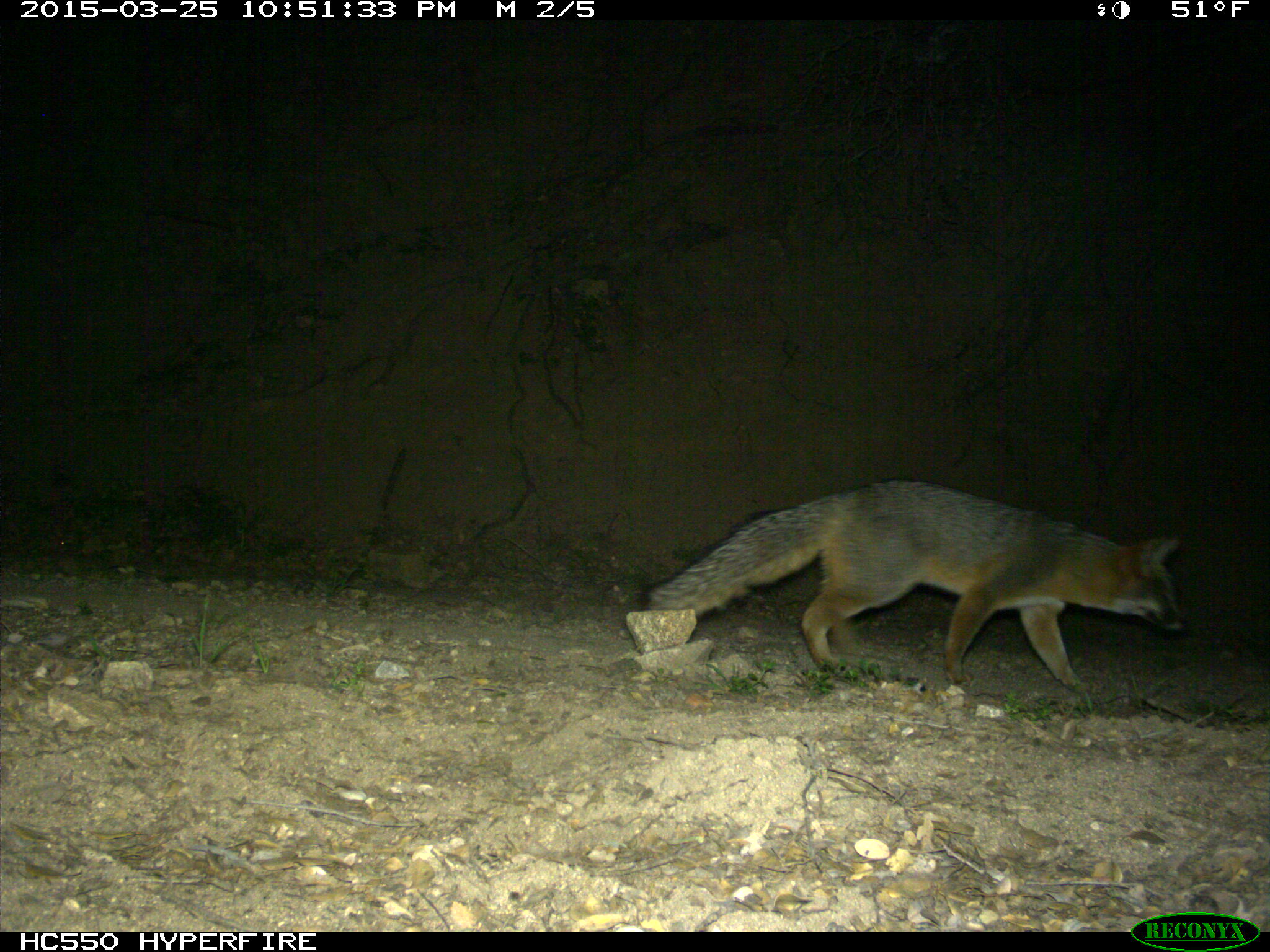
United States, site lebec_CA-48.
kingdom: Animalia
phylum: Chordata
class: Mammalia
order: Carnivora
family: Canidae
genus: Urocyon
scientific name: Urocyon cinereoargenteus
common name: gray fox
Urocyon cinereoargenteus (gray fox).